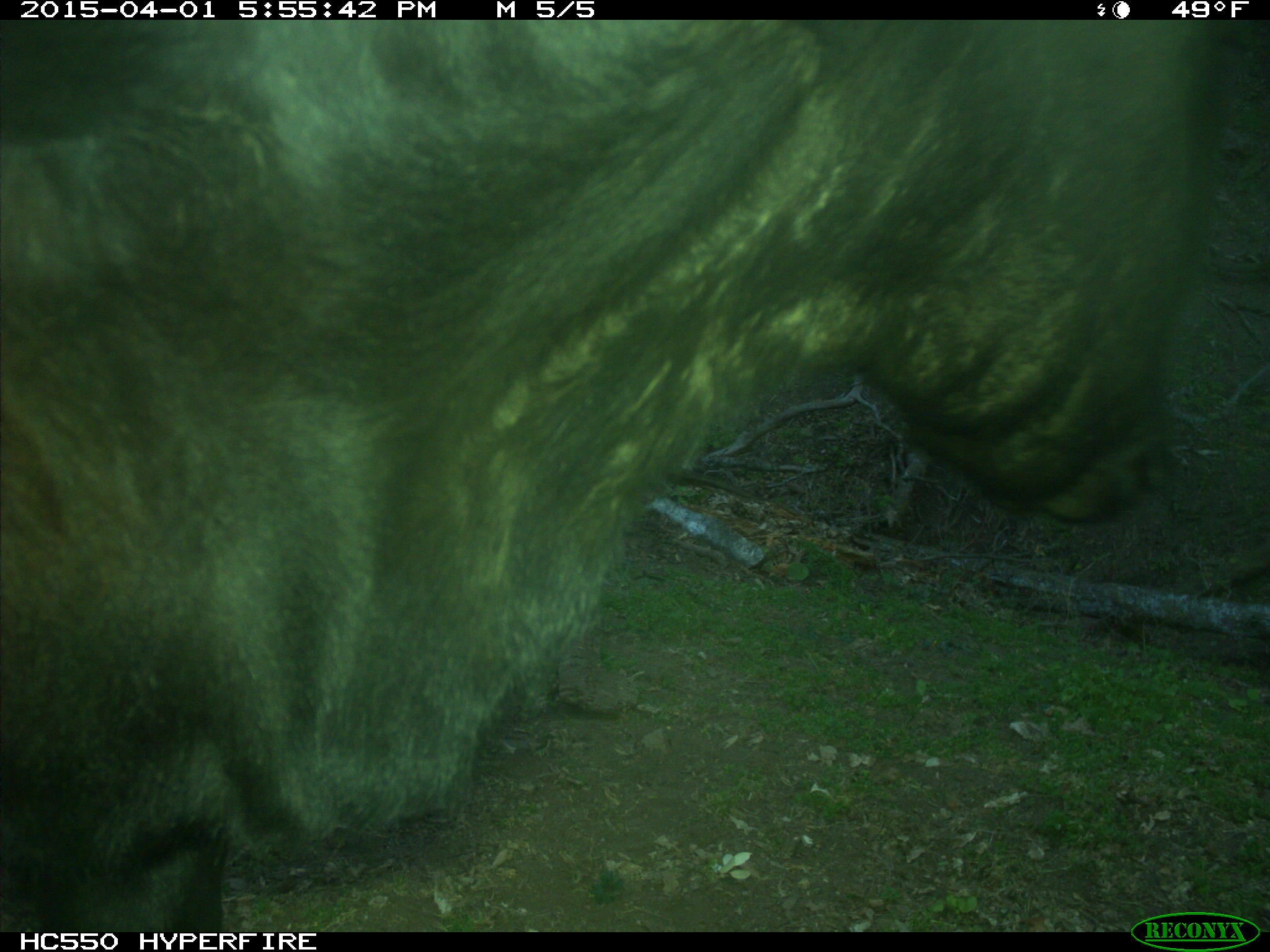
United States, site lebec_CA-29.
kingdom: Animalia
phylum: Chordata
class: Mammalia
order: Artiodactyla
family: Bovidae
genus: Bos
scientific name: Bos taurus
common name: domestic cow